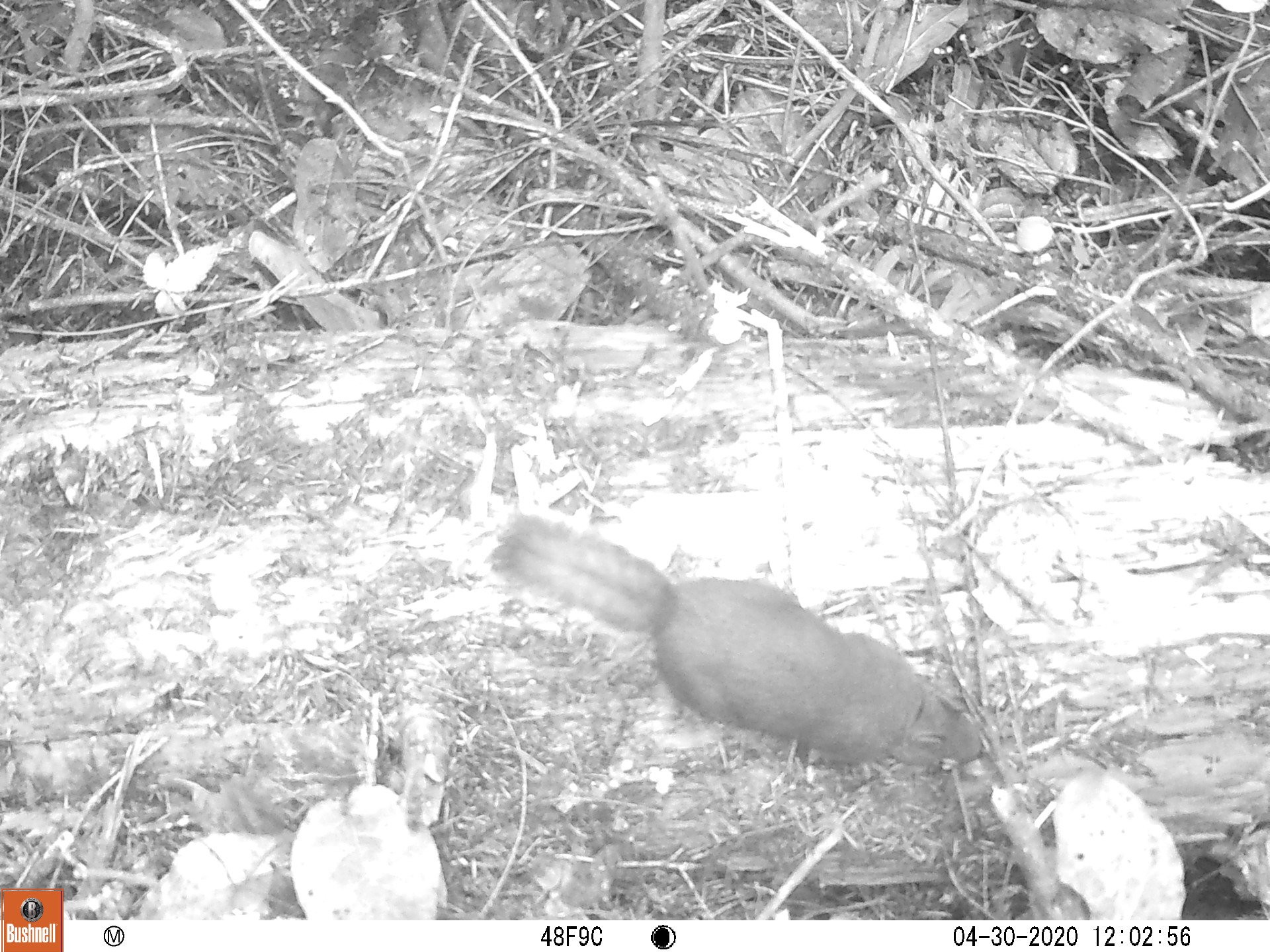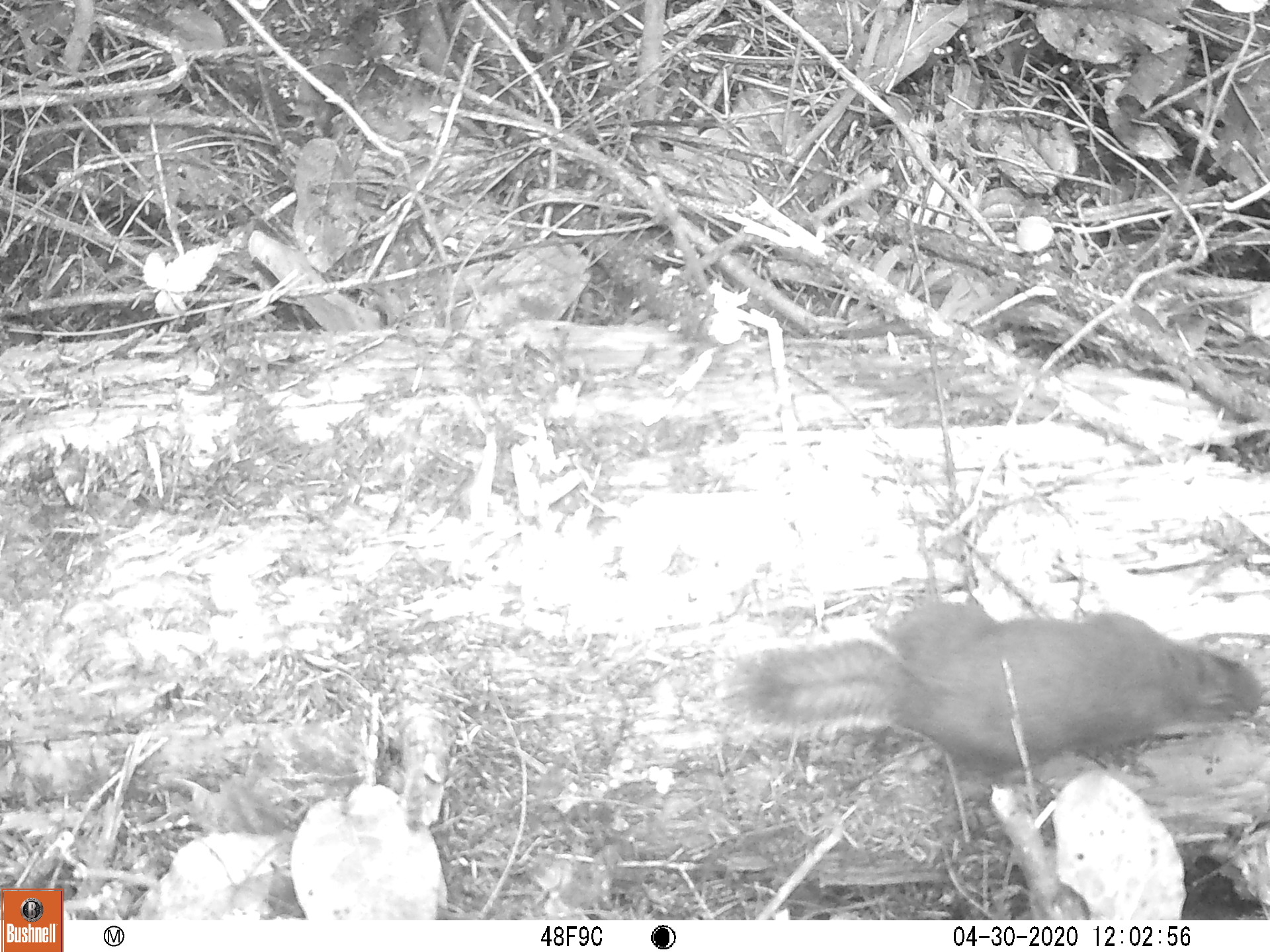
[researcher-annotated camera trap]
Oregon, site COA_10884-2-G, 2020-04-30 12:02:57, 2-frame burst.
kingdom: Animalia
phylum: Chordata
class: Mammalia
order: Rodentia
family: Sciuridae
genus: Tamiasciurus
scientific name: Tamiasciurus douglasii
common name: douglas squirrel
Douglas squirrel (Tamiasciurus douglasii).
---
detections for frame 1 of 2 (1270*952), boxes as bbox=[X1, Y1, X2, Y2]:
douglas squirrel: bbox=[496, 512, 990, 780]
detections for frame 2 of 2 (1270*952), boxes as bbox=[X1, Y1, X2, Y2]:
douglas squirrel: bbox=[733, 602, 1260, 792]